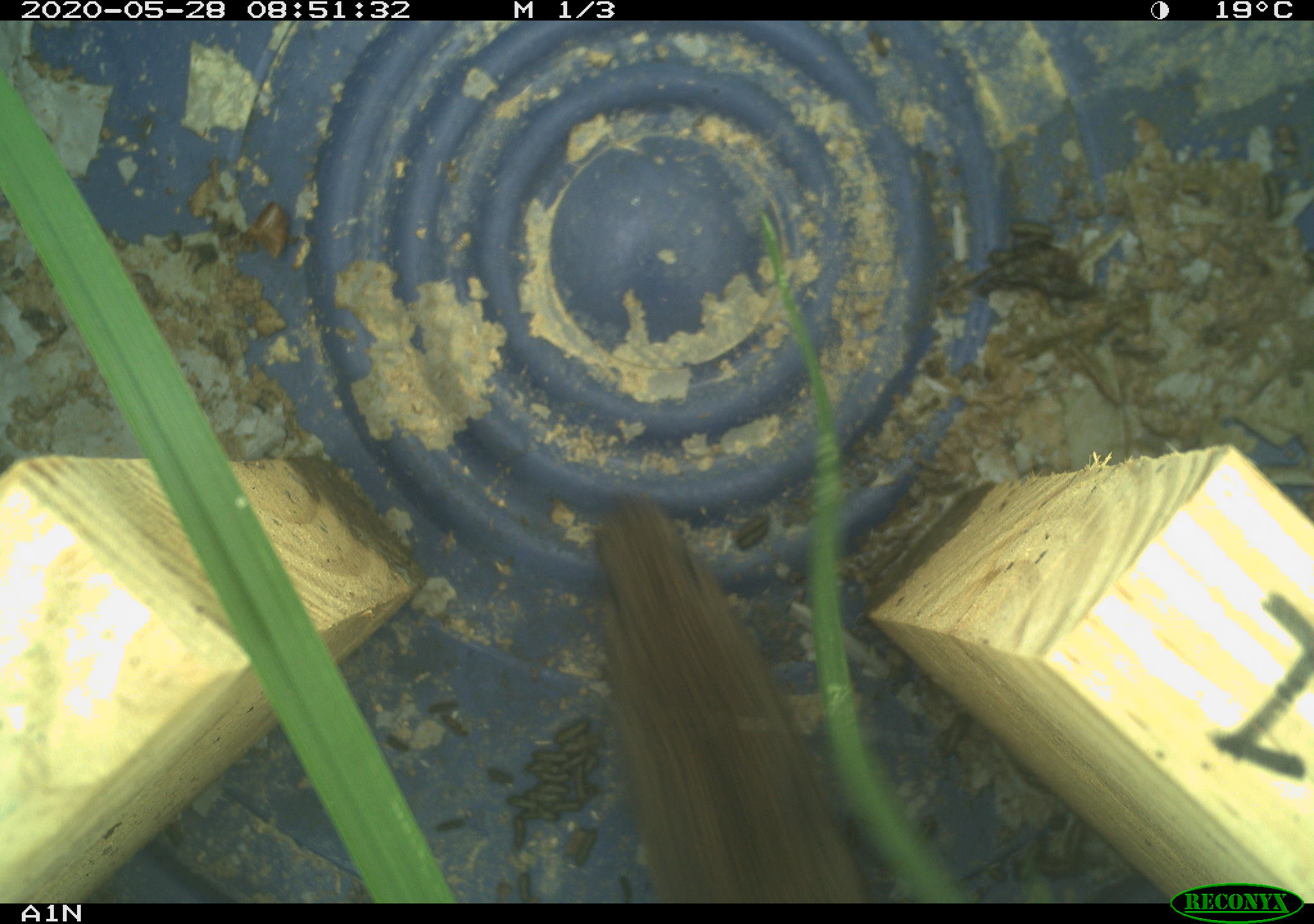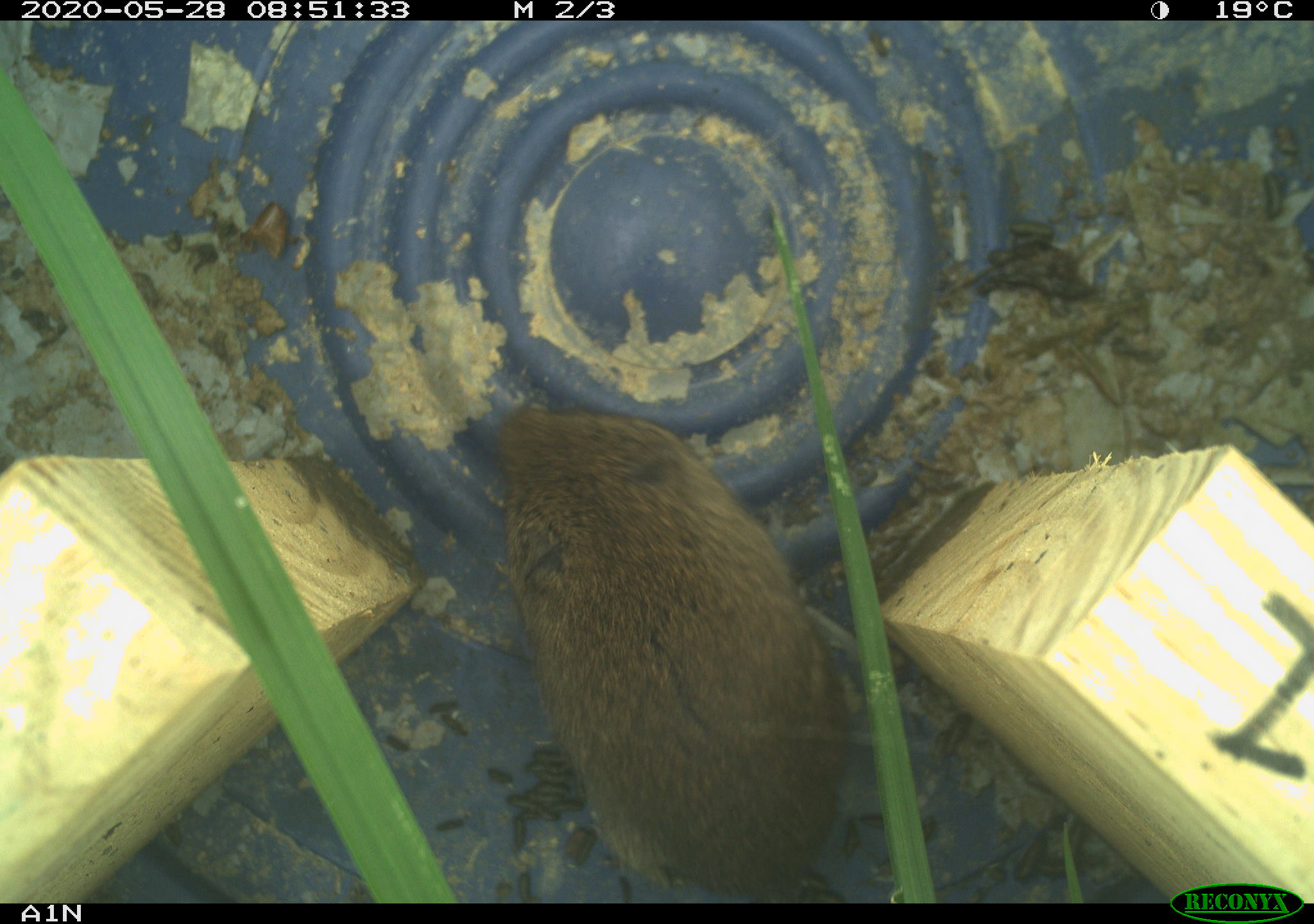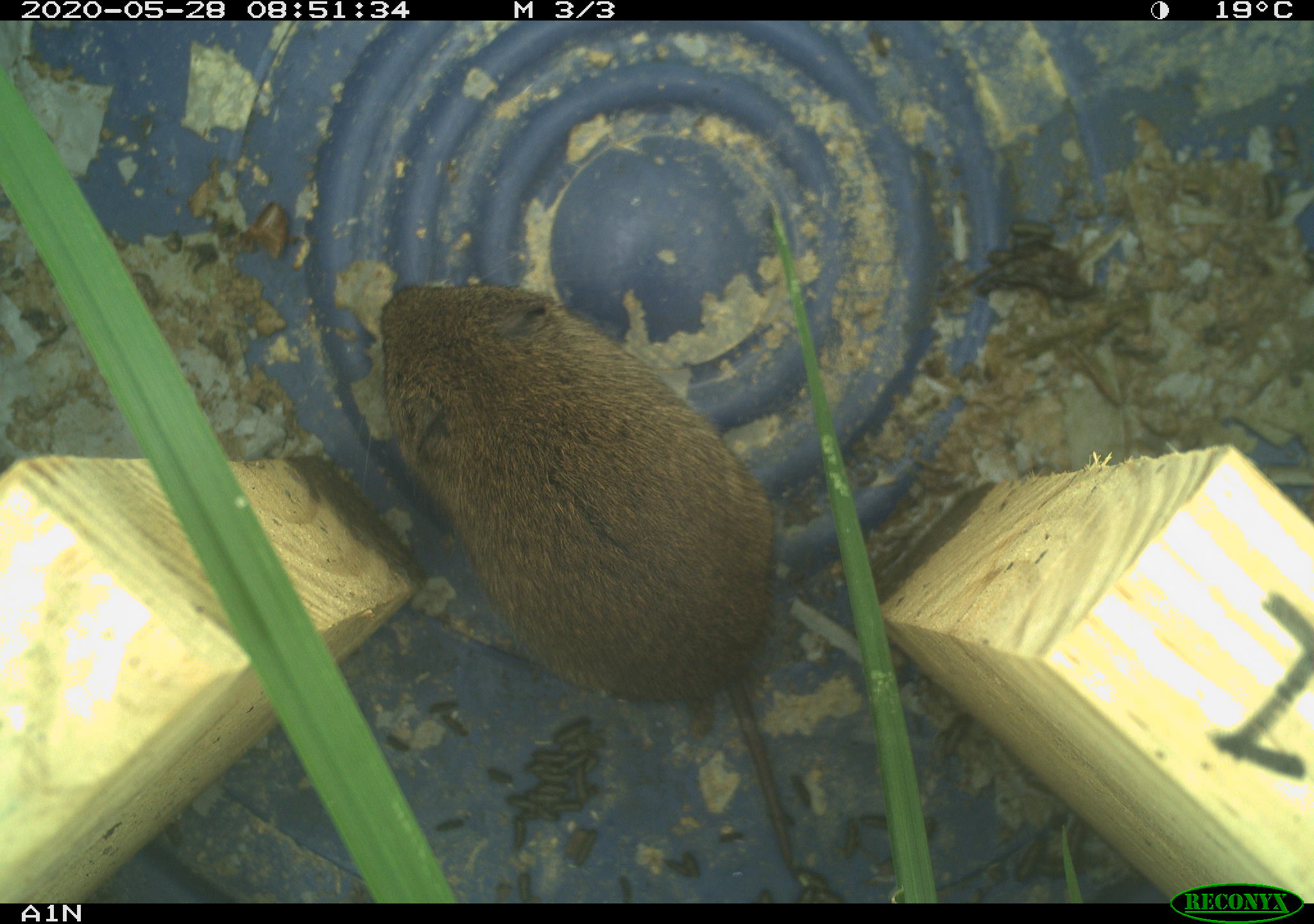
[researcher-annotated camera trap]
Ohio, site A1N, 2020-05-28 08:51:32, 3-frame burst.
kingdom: Animalia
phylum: Chordata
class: Mammalia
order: Rodentia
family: Cricetidae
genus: Microtus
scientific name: Microtus pennsylvanicus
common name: meadow vole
Meadow vole (Microtus pennsylvanicus).